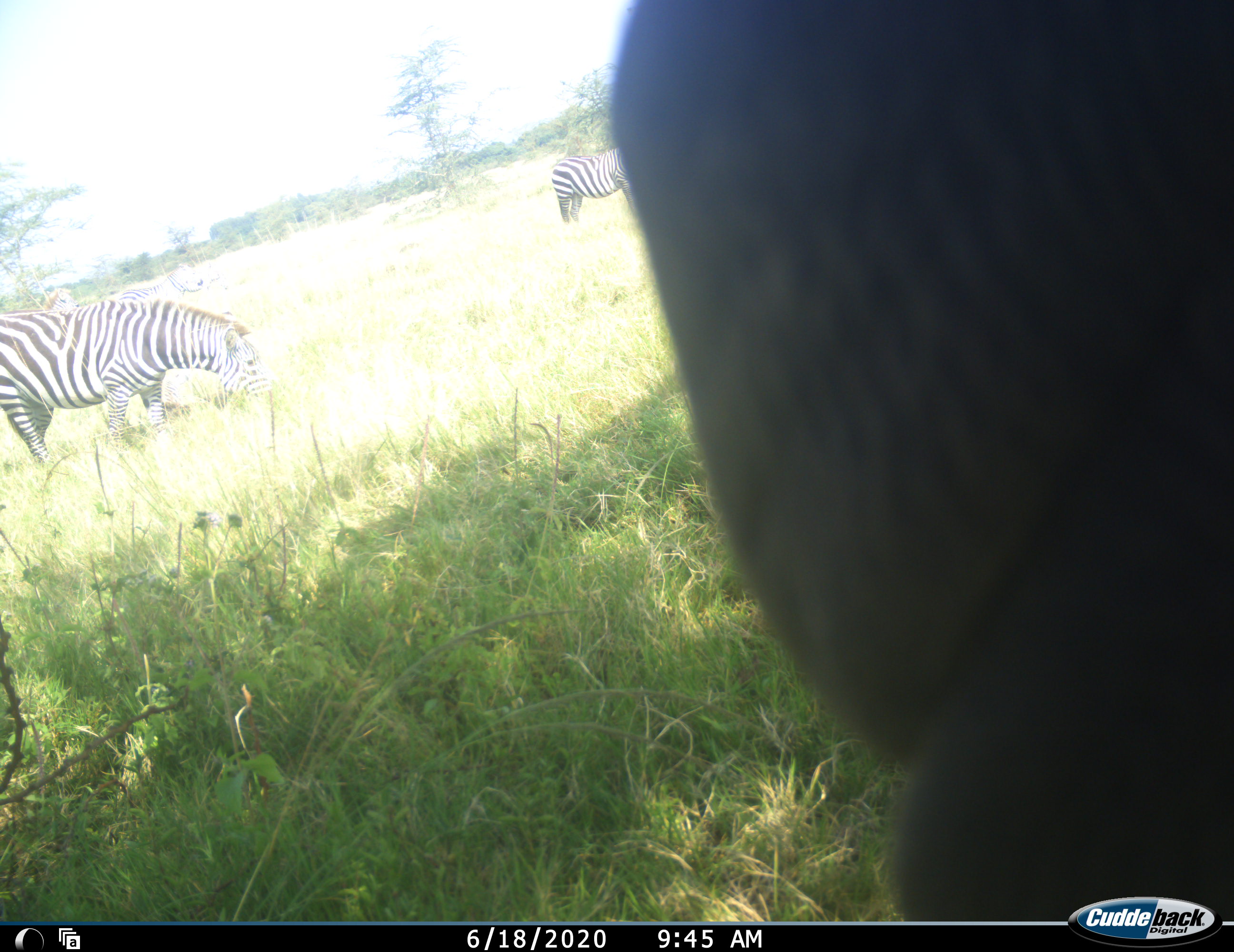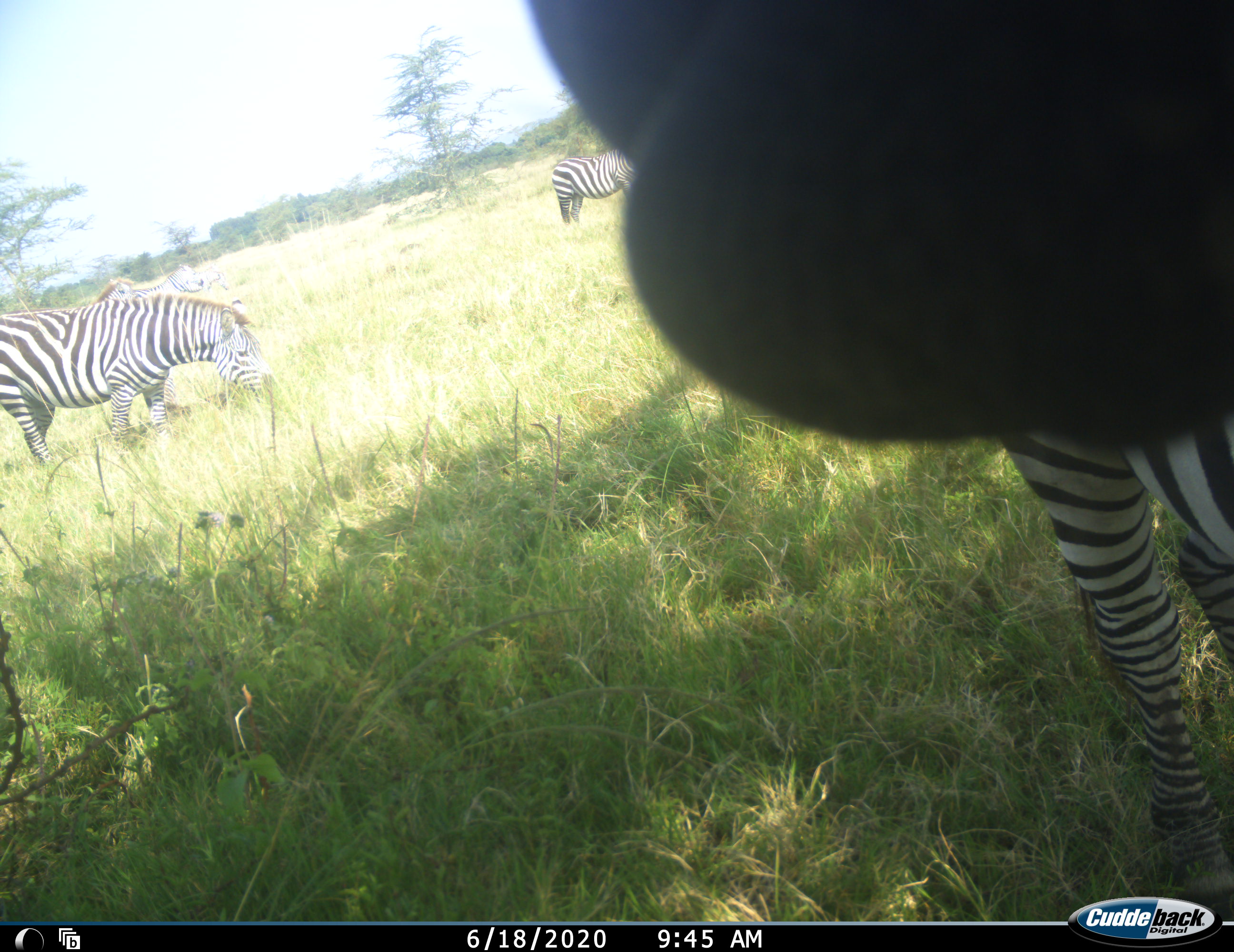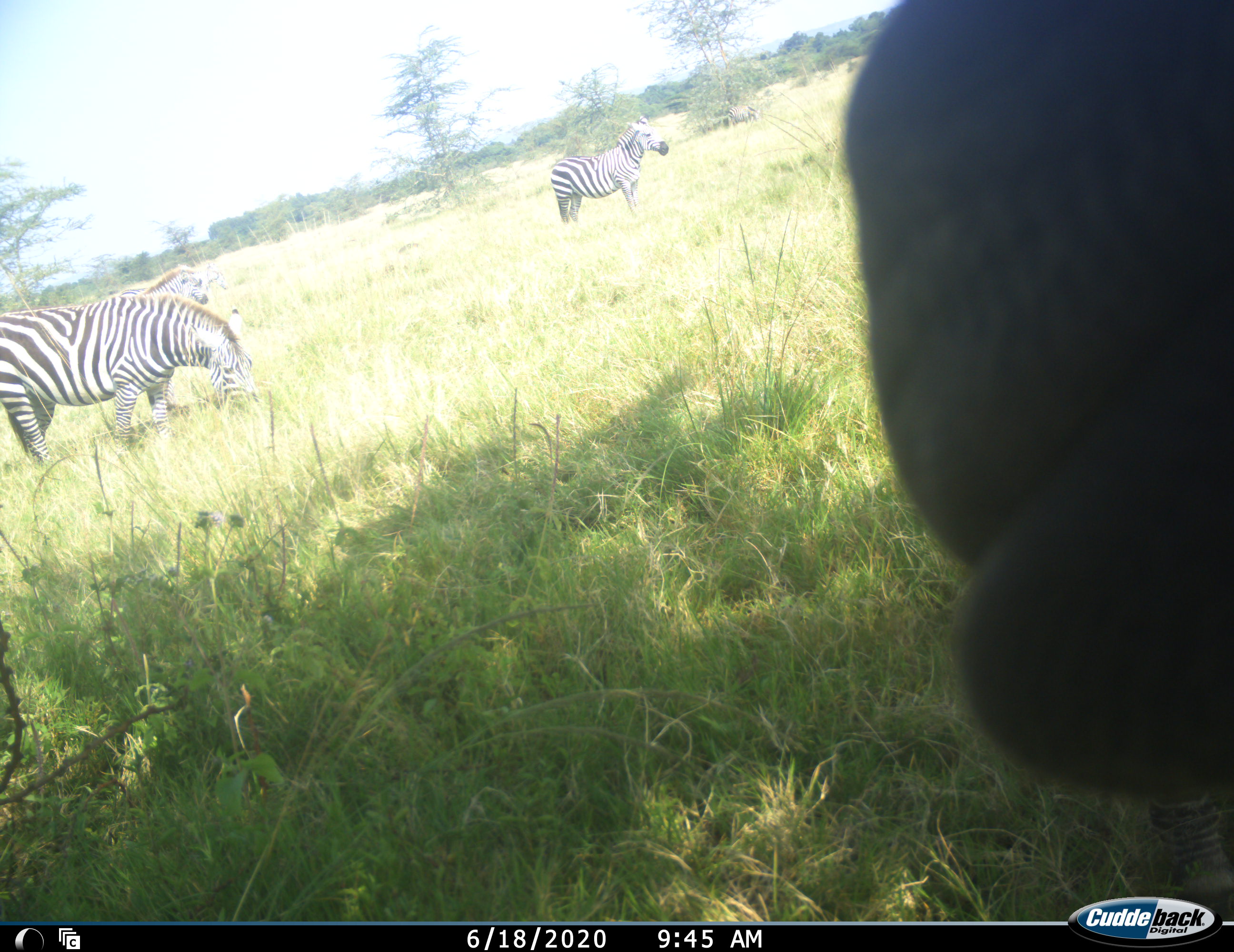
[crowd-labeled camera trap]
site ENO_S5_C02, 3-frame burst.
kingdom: Animalia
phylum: Chordata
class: Mammalia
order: Perissodactyla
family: Equidae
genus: Equus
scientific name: Equus quagga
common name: plains zebra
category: zebraplains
Zebraplains (plains zebra) (Equus quagga), count 4. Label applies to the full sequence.